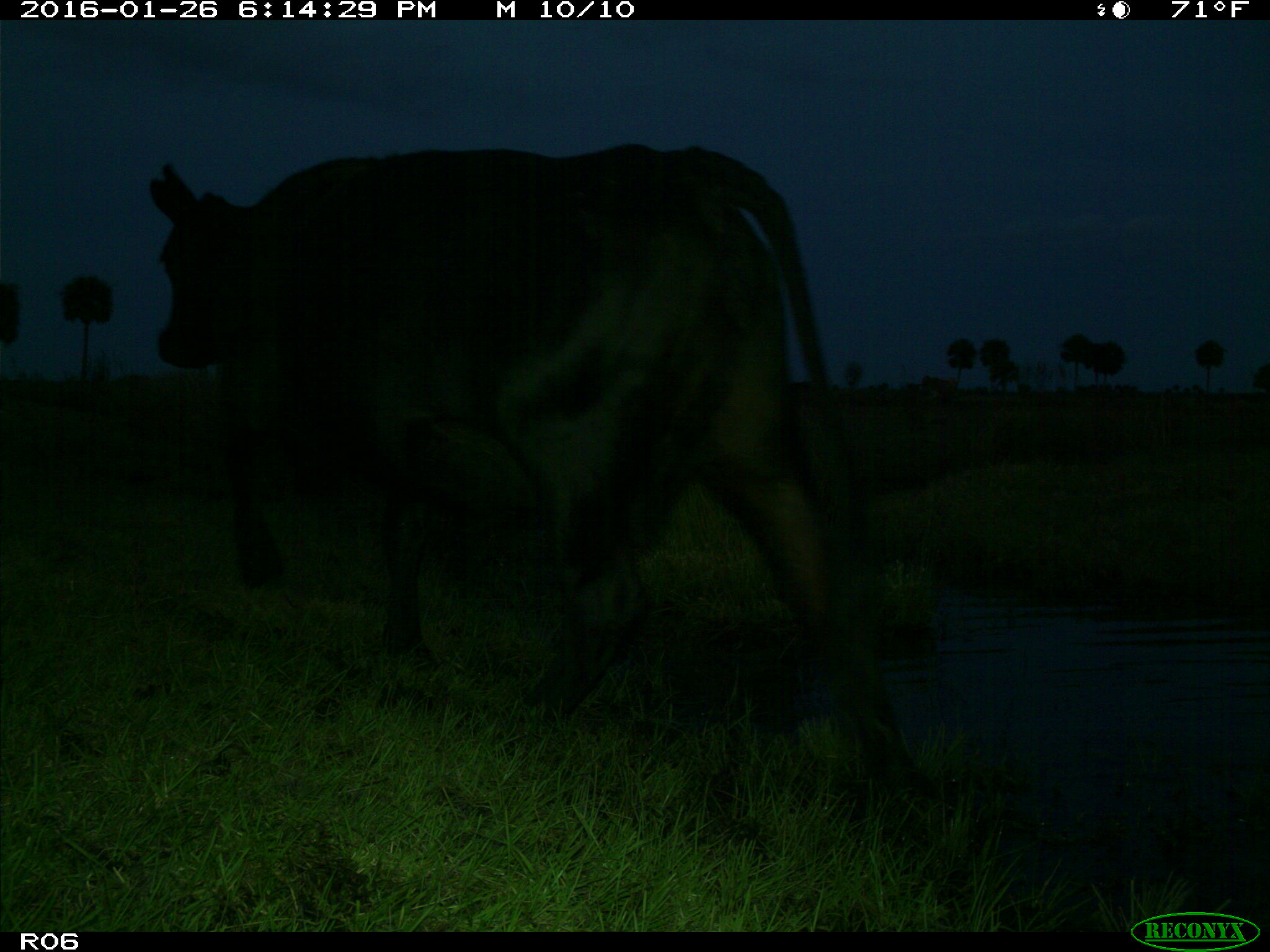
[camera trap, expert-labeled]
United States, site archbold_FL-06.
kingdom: Animalia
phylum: Chordata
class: Mammalia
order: Artiodactyla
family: Bovidae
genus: Bos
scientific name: Bos taurus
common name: domestic cow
Bos taurus (domestic cow).